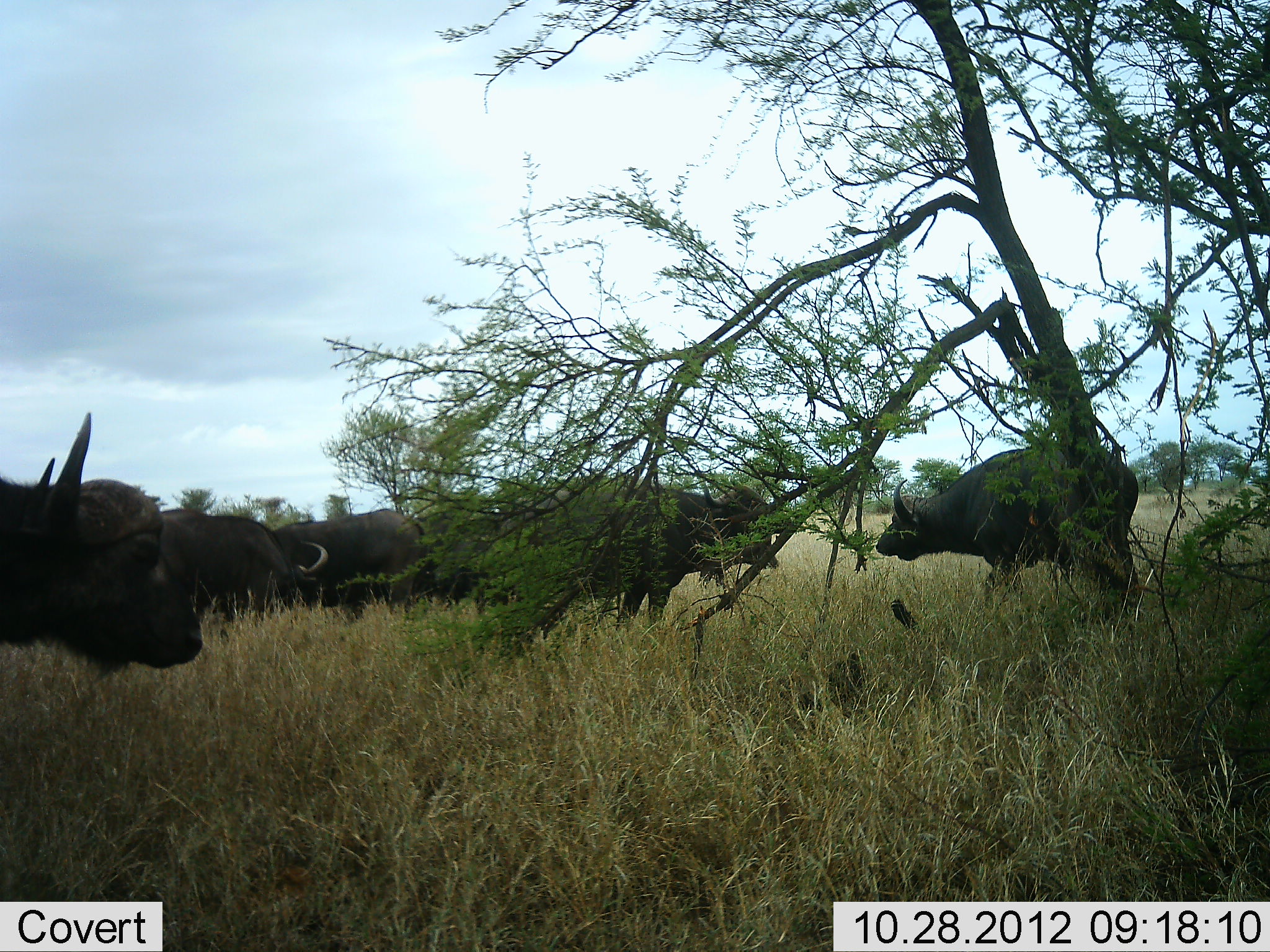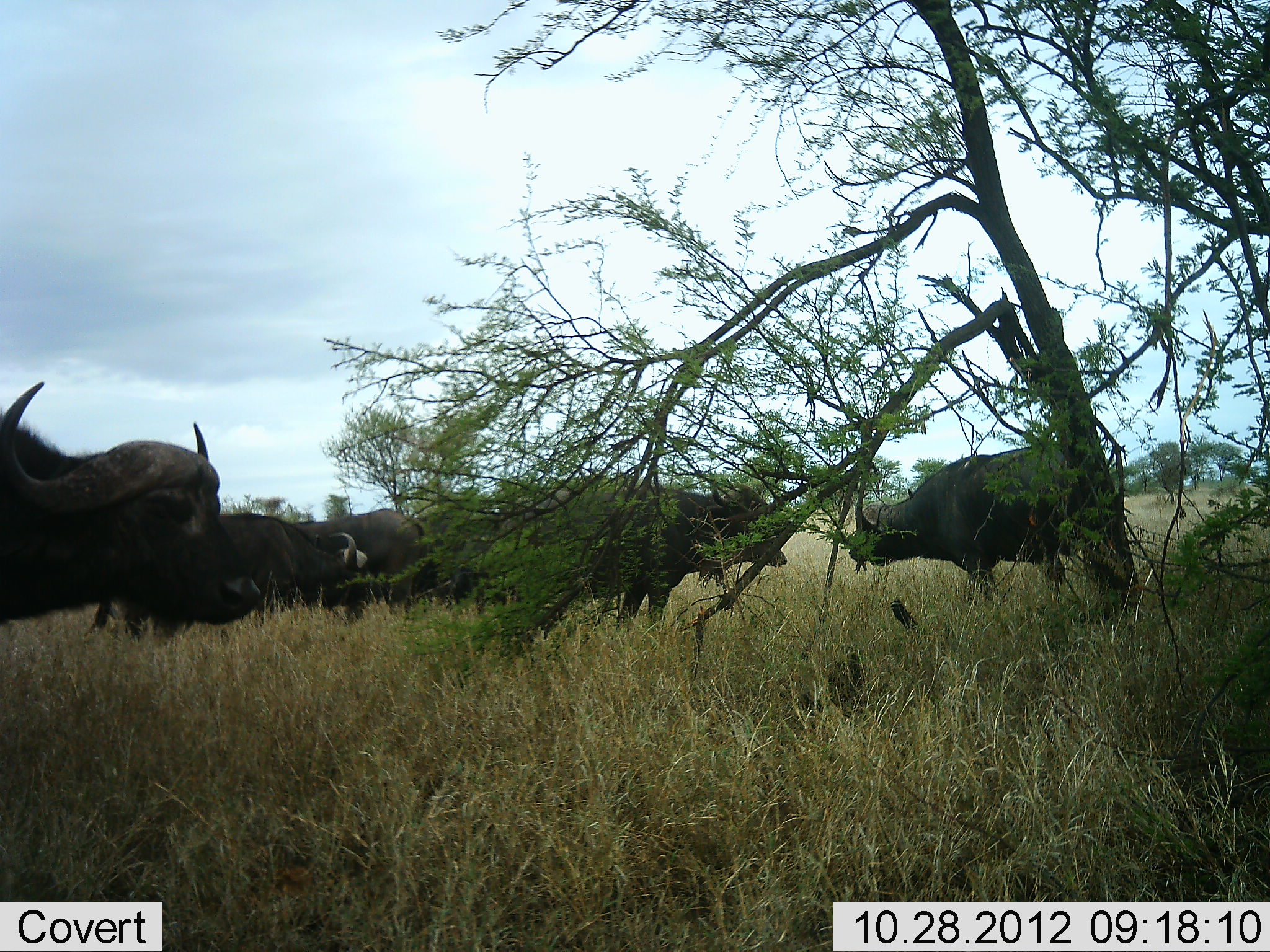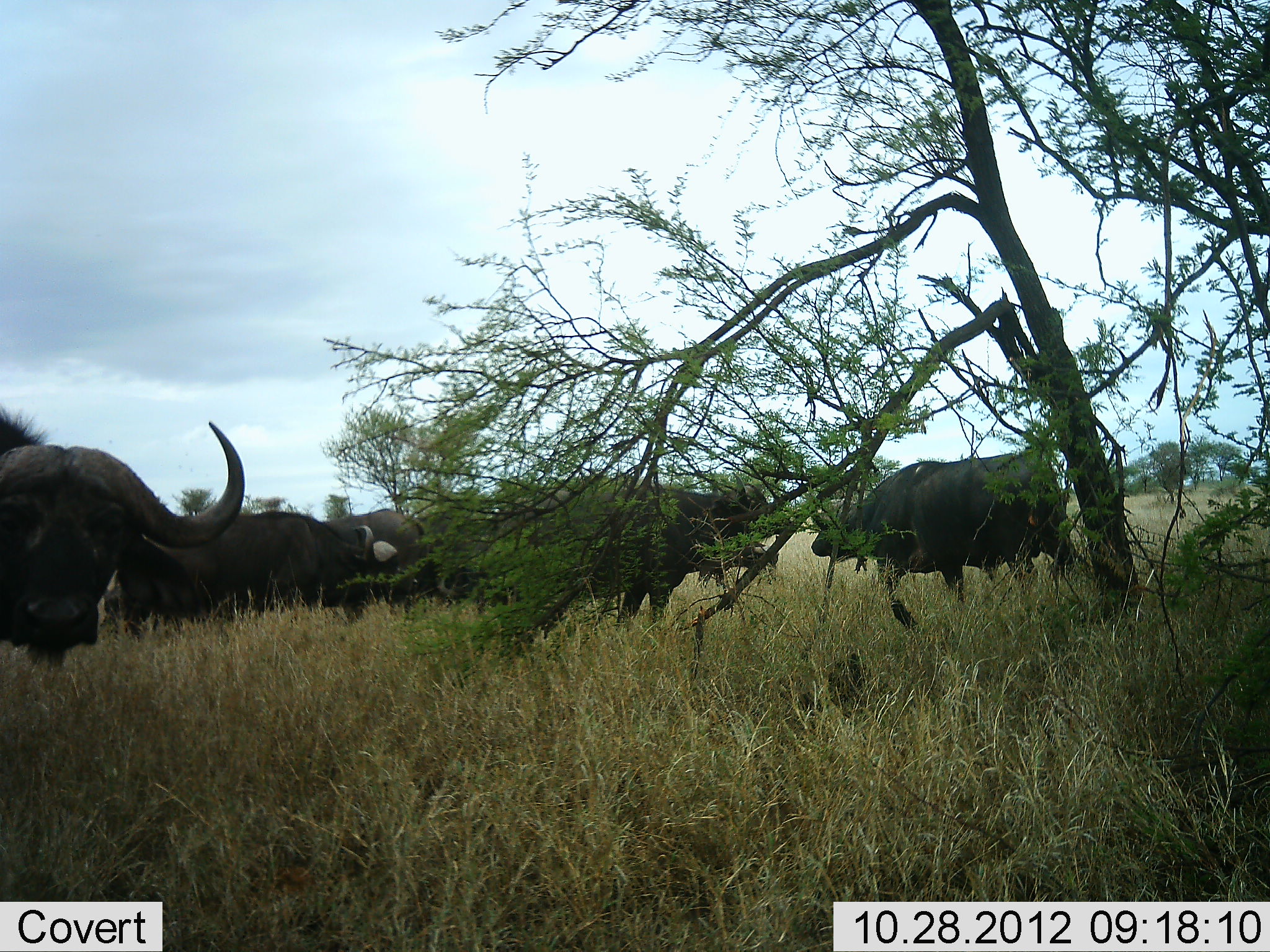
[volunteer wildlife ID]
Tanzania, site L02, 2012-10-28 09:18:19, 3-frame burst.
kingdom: Animalia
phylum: Chordata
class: Mammalia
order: Artiodactyla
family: Bovidae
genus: Syncerus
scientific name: Syncerus caffer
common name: cape buffalo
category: buffalo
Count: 6.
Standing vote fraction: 70%.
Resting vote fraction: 10%.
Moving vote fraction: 70%.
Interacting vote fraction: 20%.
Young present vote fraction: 0%.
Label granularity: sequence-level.